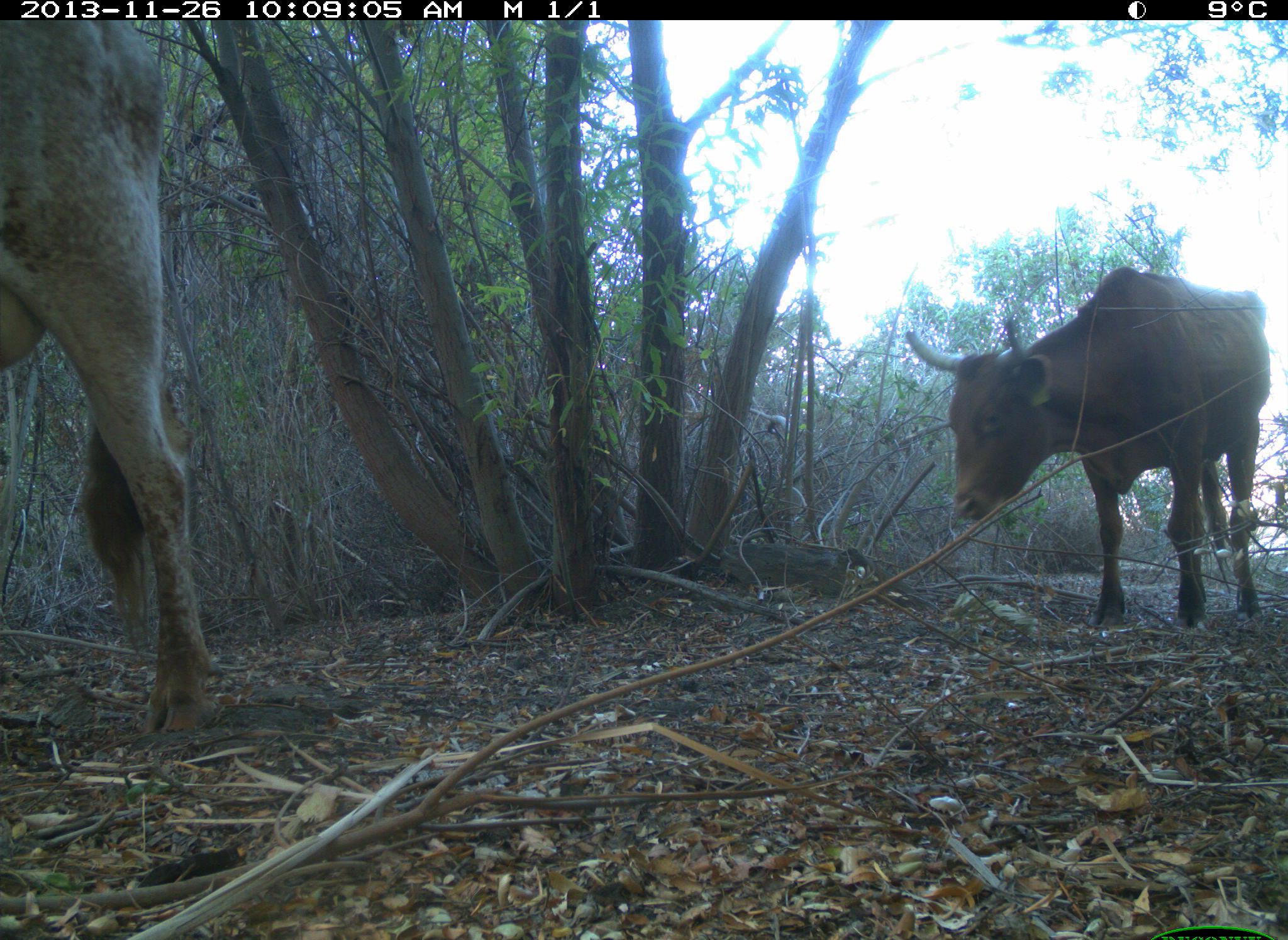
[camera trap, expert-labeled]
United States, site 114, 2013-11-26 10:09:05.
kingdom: Animalia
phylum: Chordata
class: Mammalia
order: Artiodactyla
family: Bovidae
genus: Bos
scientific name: Bos taurus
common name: cow